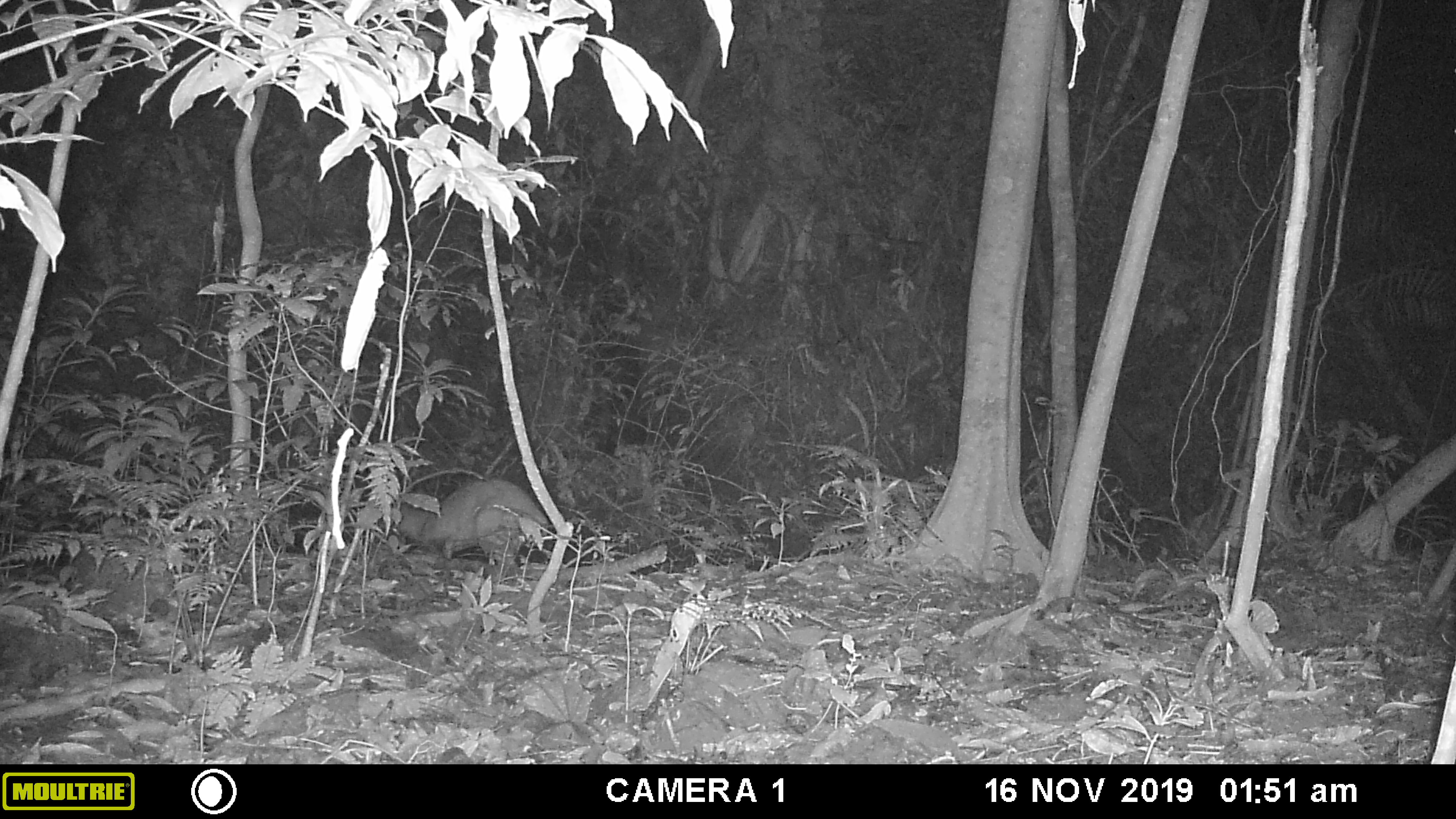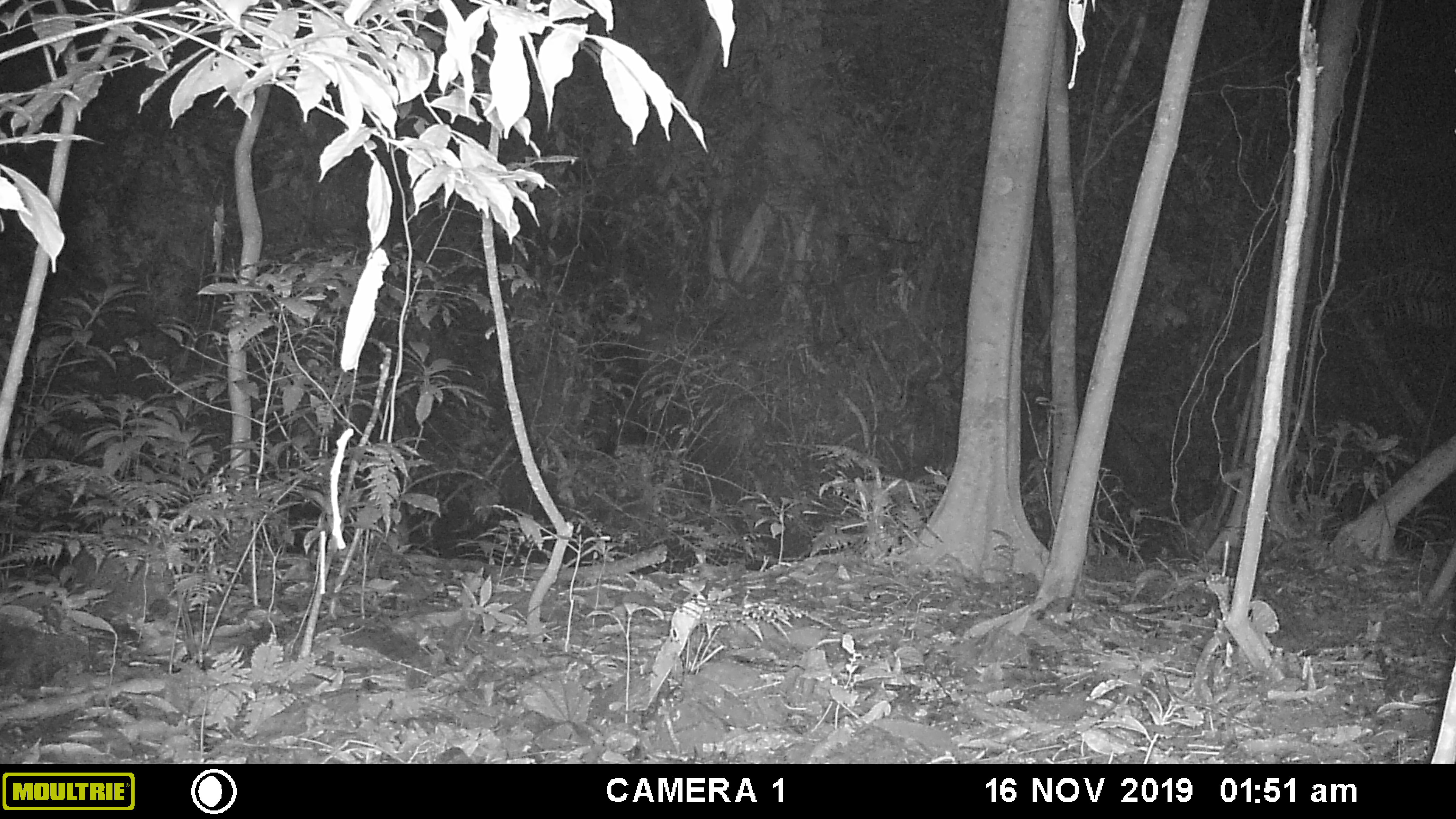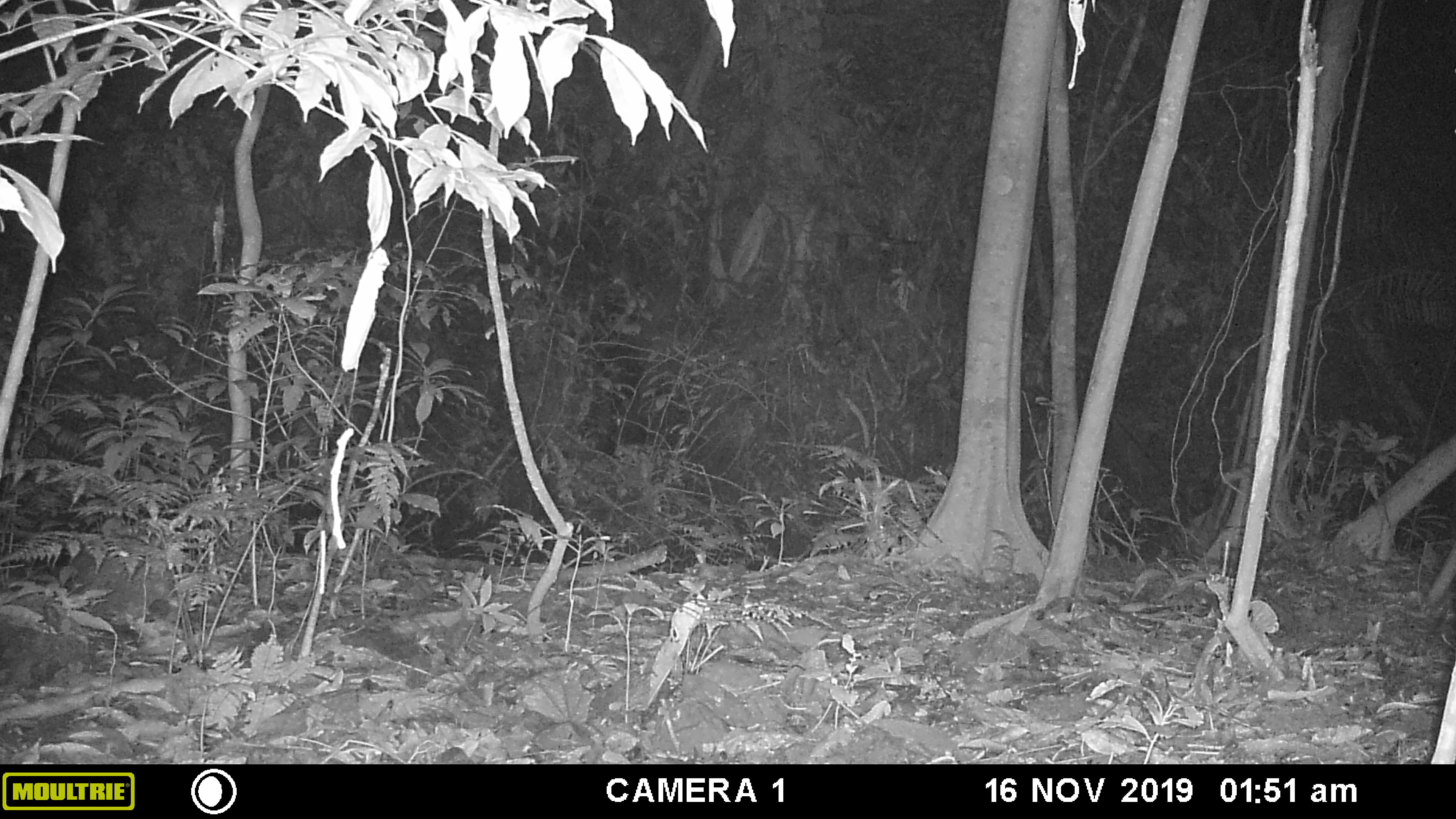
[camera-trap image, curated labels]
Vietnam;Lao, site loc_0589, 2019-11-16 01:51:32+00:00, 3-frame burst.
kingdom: Animalia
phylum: Chordata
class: Mammalia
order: Artiodactyla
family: Cervidae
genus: Muntiacus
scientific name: Muntiacus muntjak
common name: red muntjac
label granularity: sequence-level